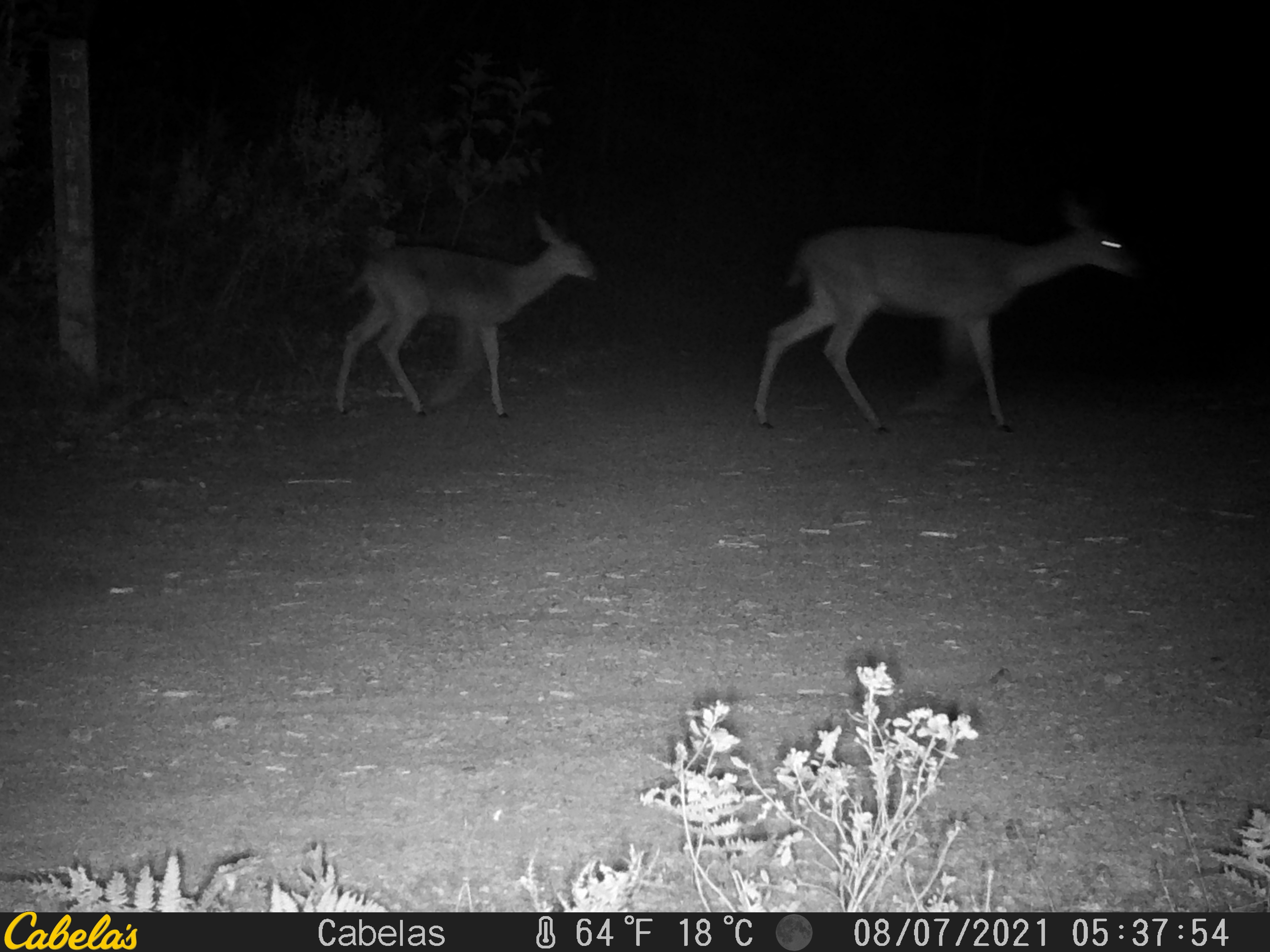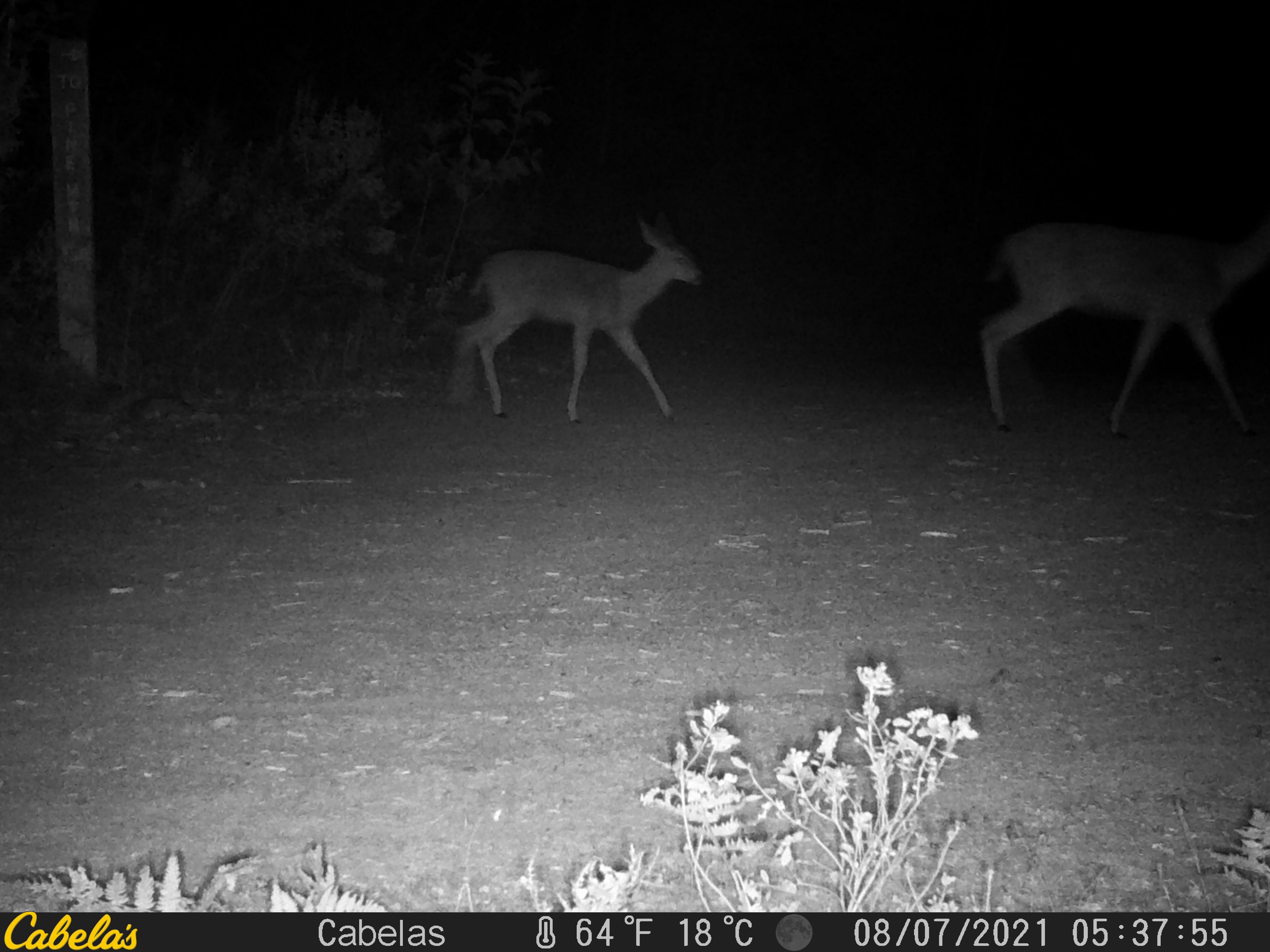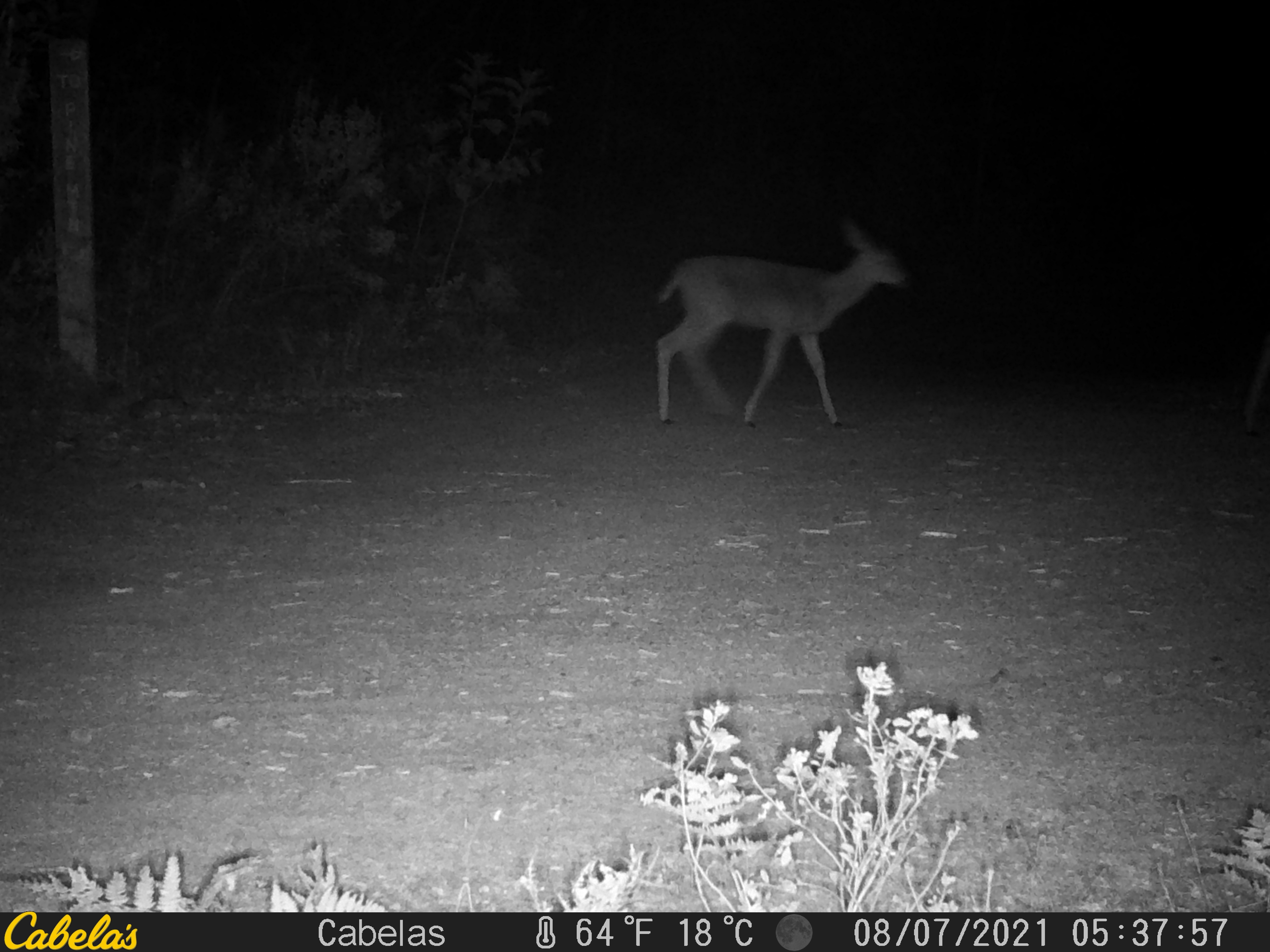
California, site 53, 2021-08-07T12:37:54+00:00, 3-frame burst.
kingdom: Animalia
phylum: Chordata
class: Mammalia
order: Artiodactyla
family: Cervidae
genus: Odocoileus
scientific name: Odocoileus hemionus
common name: mule deer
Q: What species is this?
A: Mule deer (Odocoileus hemionus).